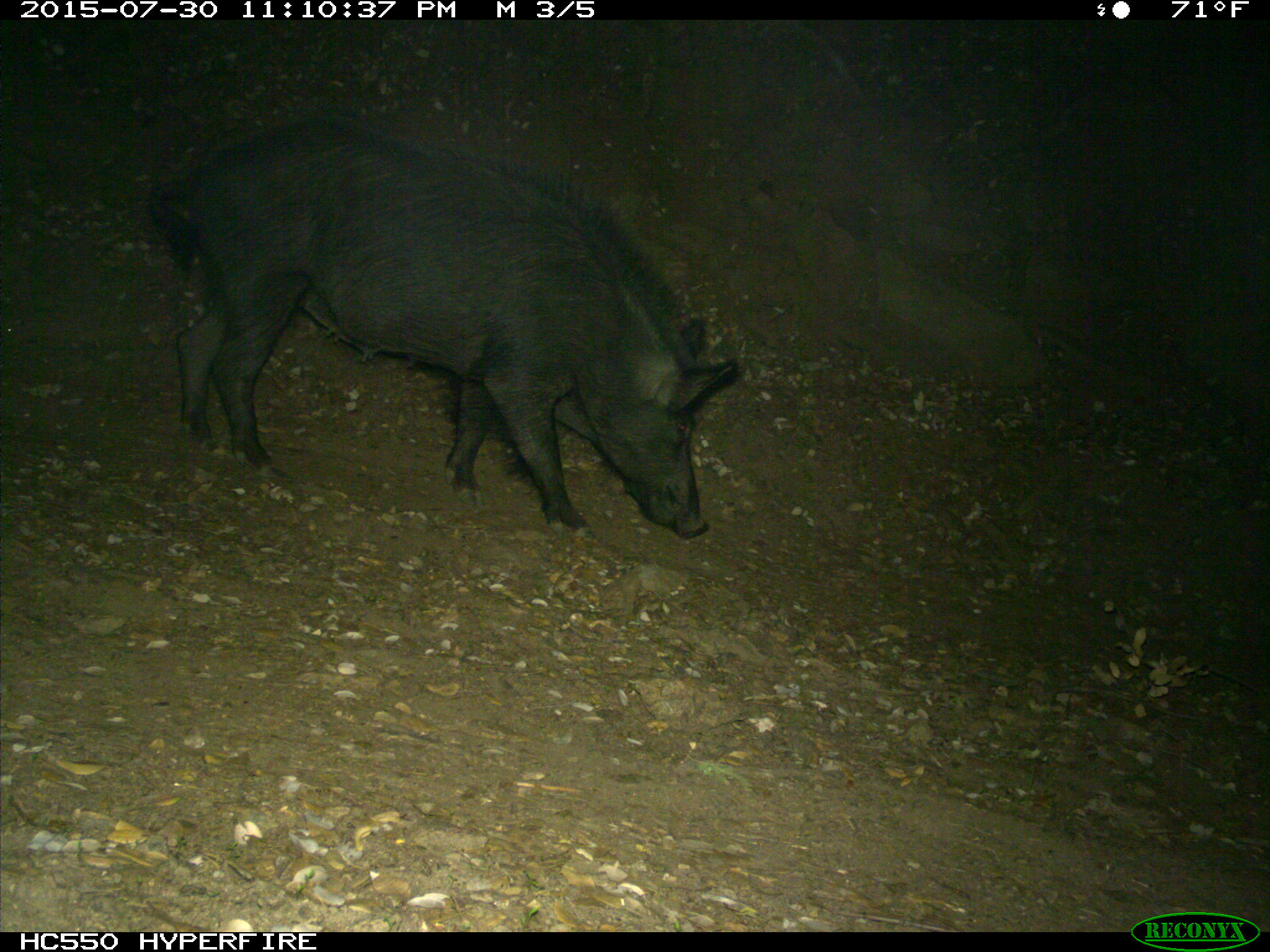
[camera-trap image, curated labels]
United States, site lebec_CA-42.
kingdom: Animalia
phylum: Chordata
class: Mammalia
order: Artiodactyla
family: Suidae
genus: Sus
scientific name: Sus scrofa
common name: wild boar